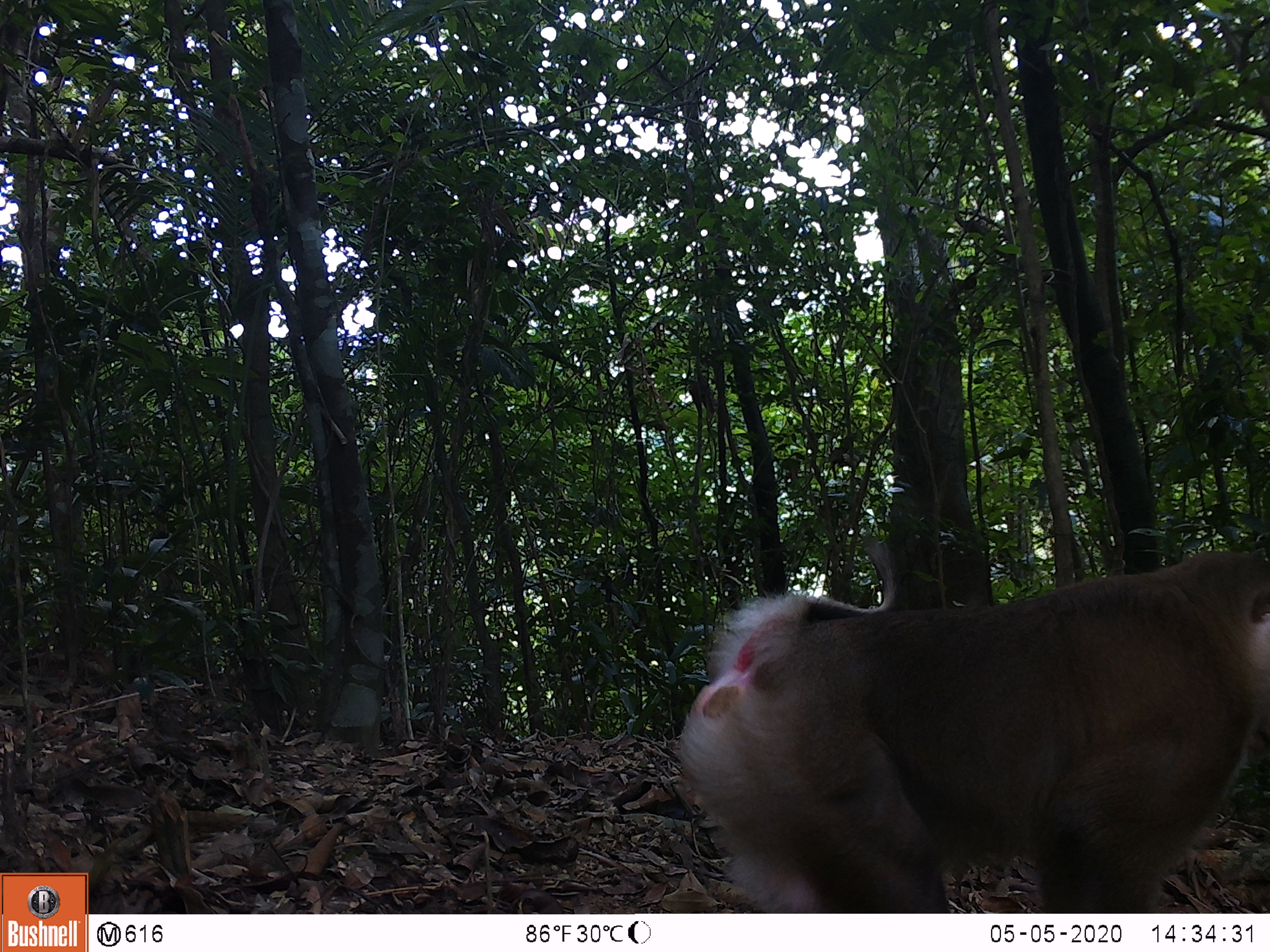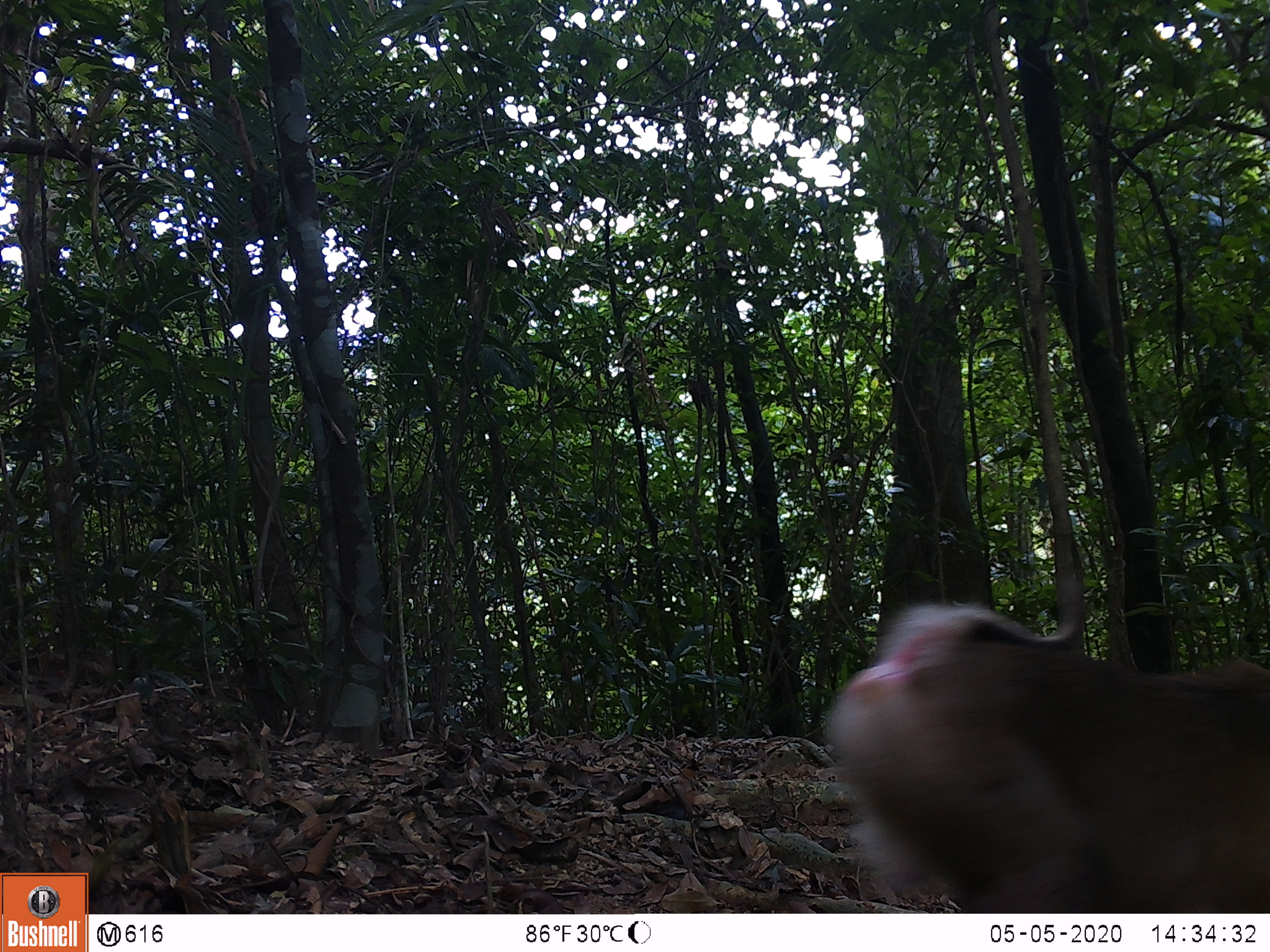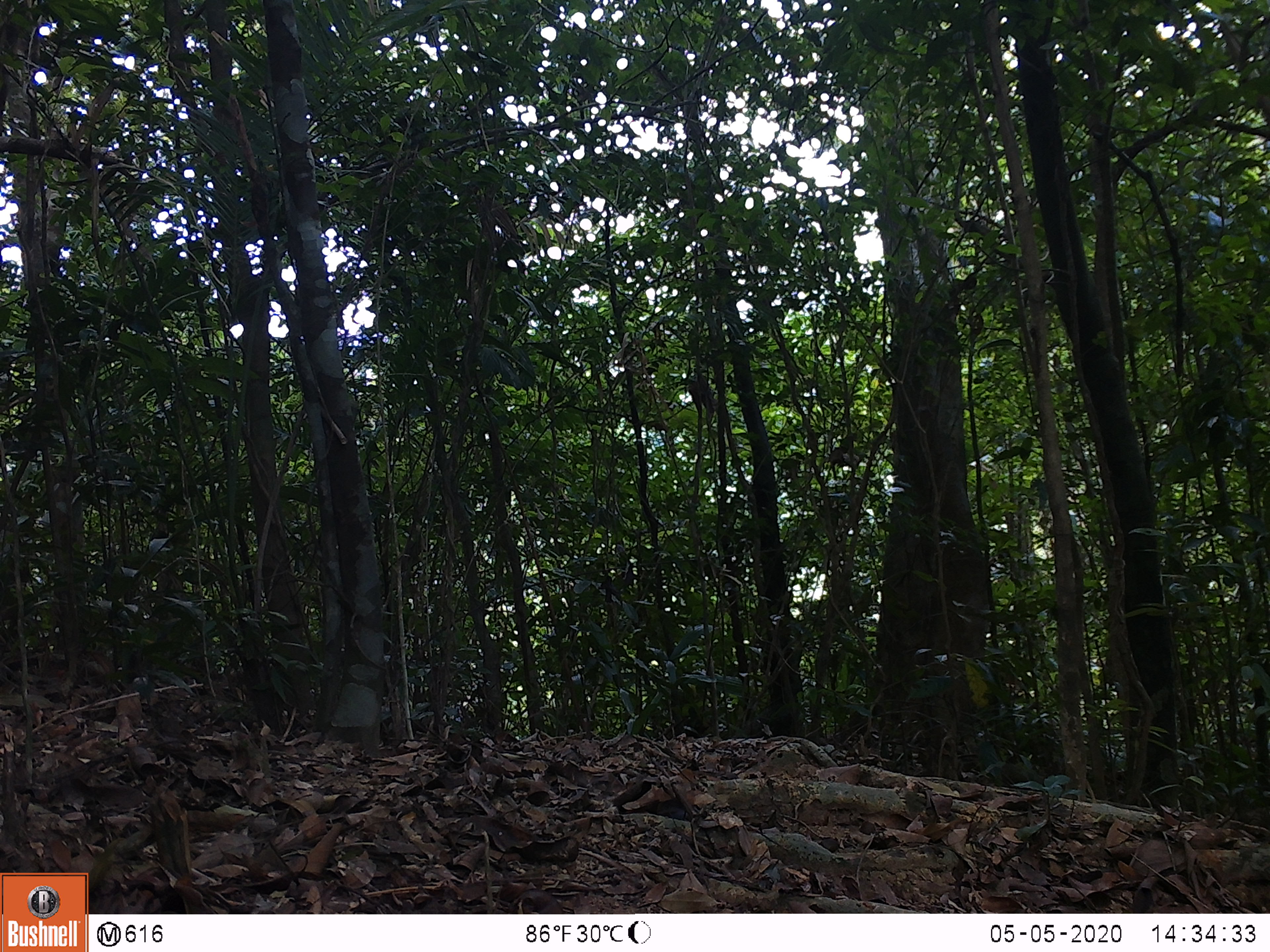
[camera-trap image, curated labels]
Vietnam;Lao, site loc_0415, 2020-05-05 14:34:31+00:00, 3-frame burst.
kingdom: Animalia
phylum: Chordata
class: Mammalia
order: Primates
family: Cercopithecidae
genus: Macaca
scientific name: Macaca nemestrina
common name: pig-tailed macaque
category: pig tailed macaque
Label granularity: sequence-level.